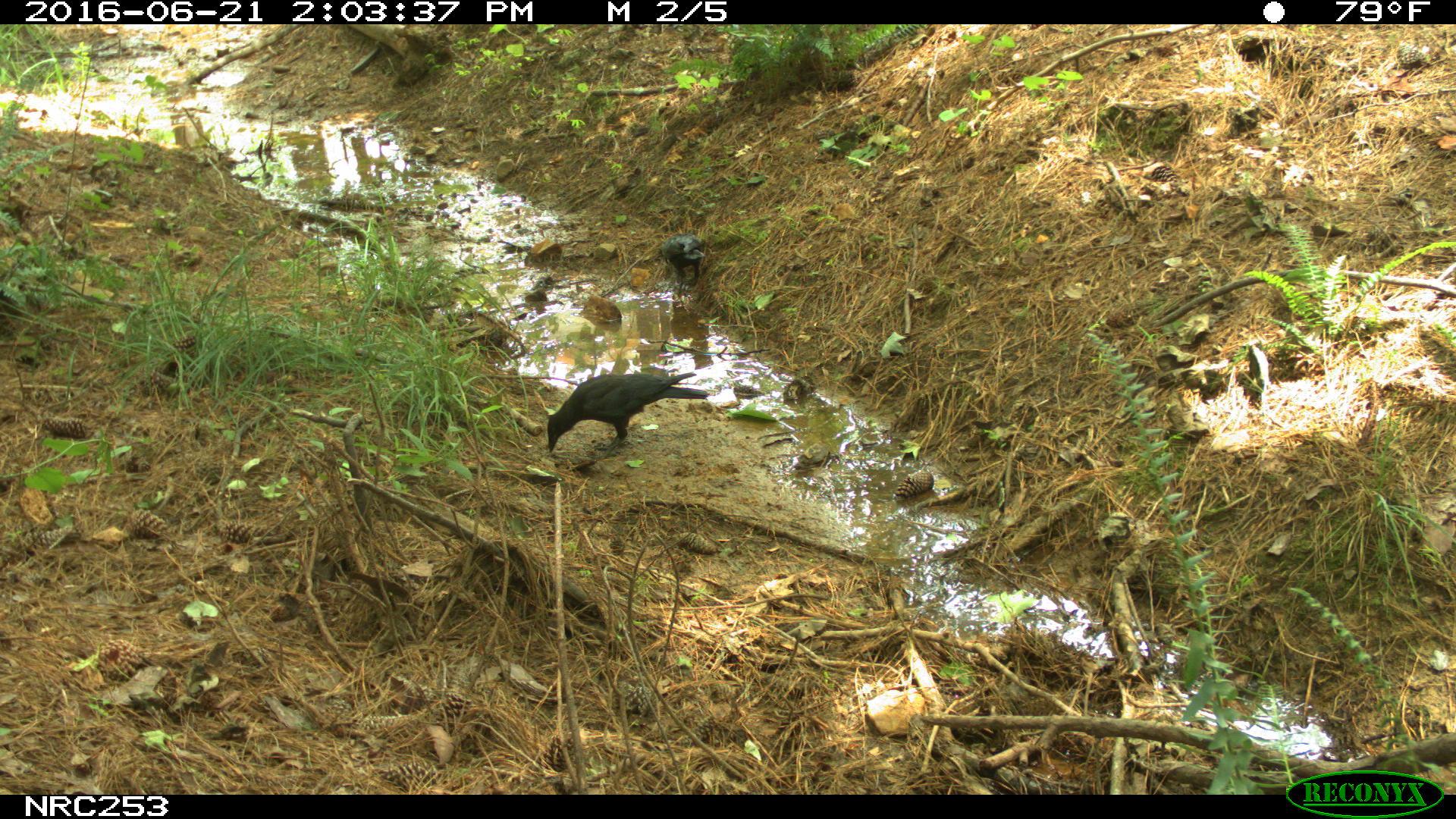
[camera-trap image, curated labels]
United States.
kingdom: Animalia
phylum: Chordata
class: Aves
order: Passeriformes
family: Corvidae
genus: Corvus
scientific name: Corvus brachyrhynchos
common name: american crow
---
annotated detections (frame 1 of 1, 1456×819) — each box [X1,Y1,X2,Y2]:
American Crow: [540,362,713,455]; [655,227,714,291]